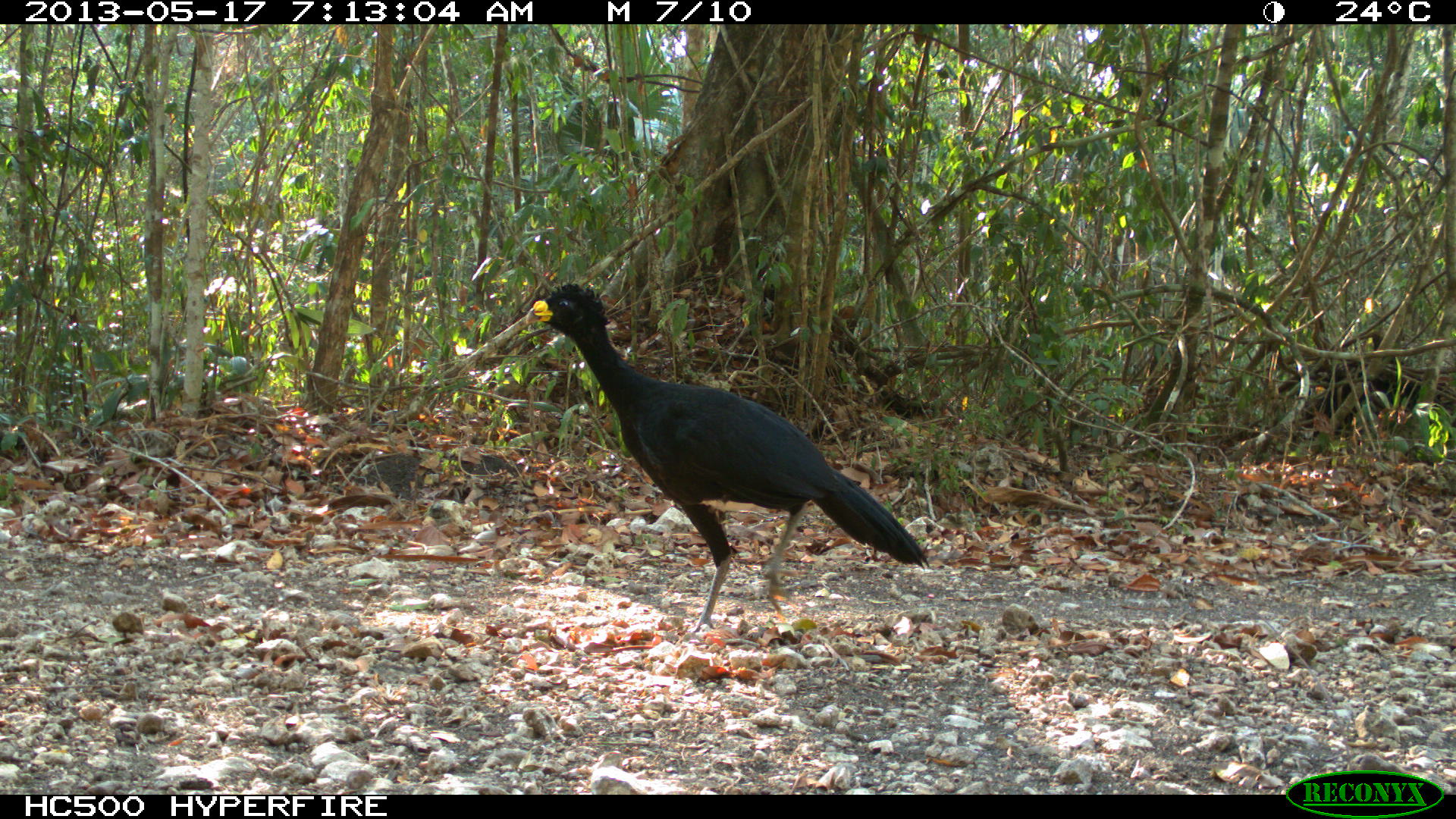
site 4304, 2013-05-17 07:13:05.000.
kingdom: Animalia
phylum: Chordata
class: Aves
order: Galliformes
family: Cracidae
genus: Crax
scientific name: Crax rubra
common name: great curassow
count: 1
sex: male